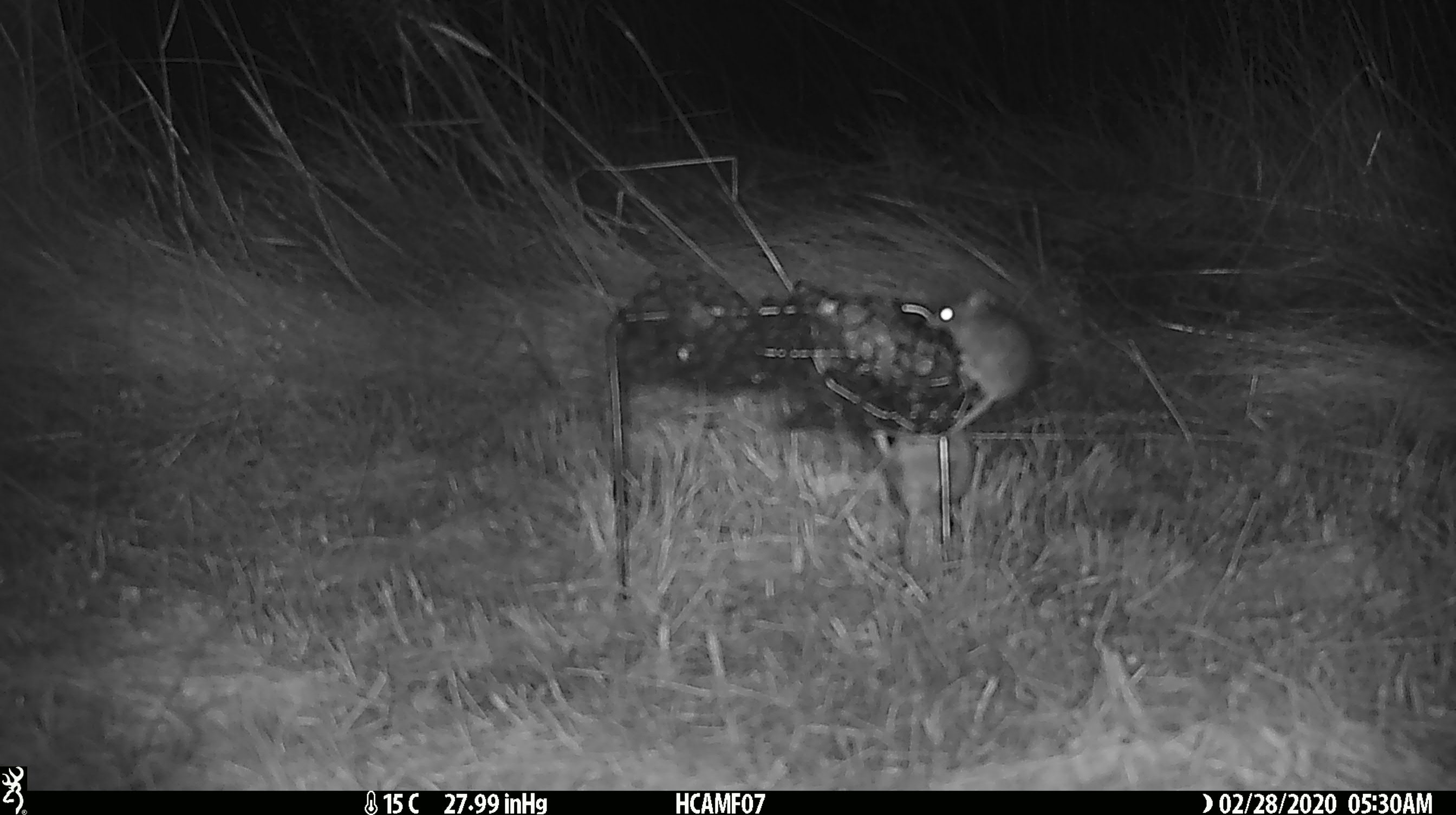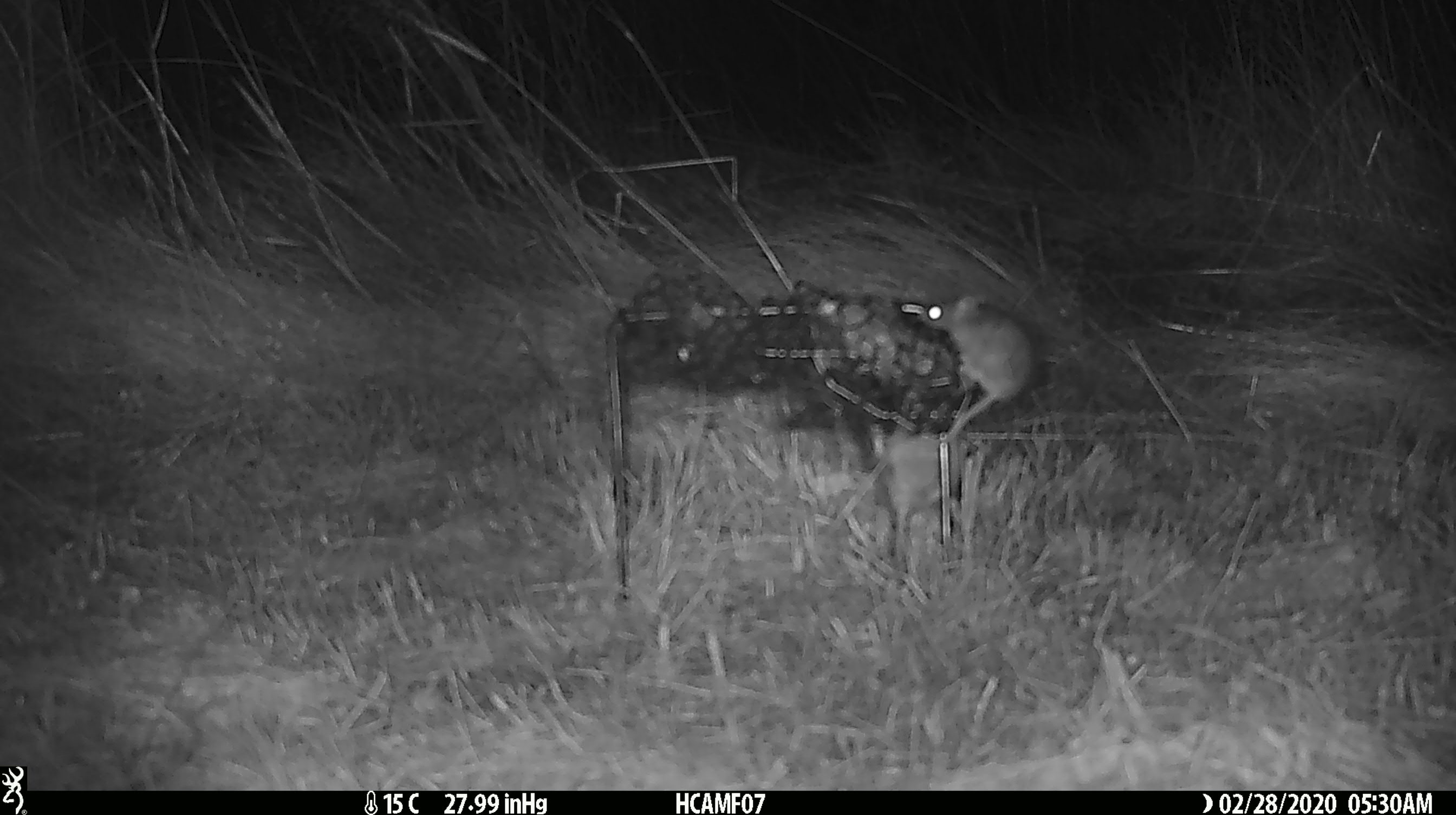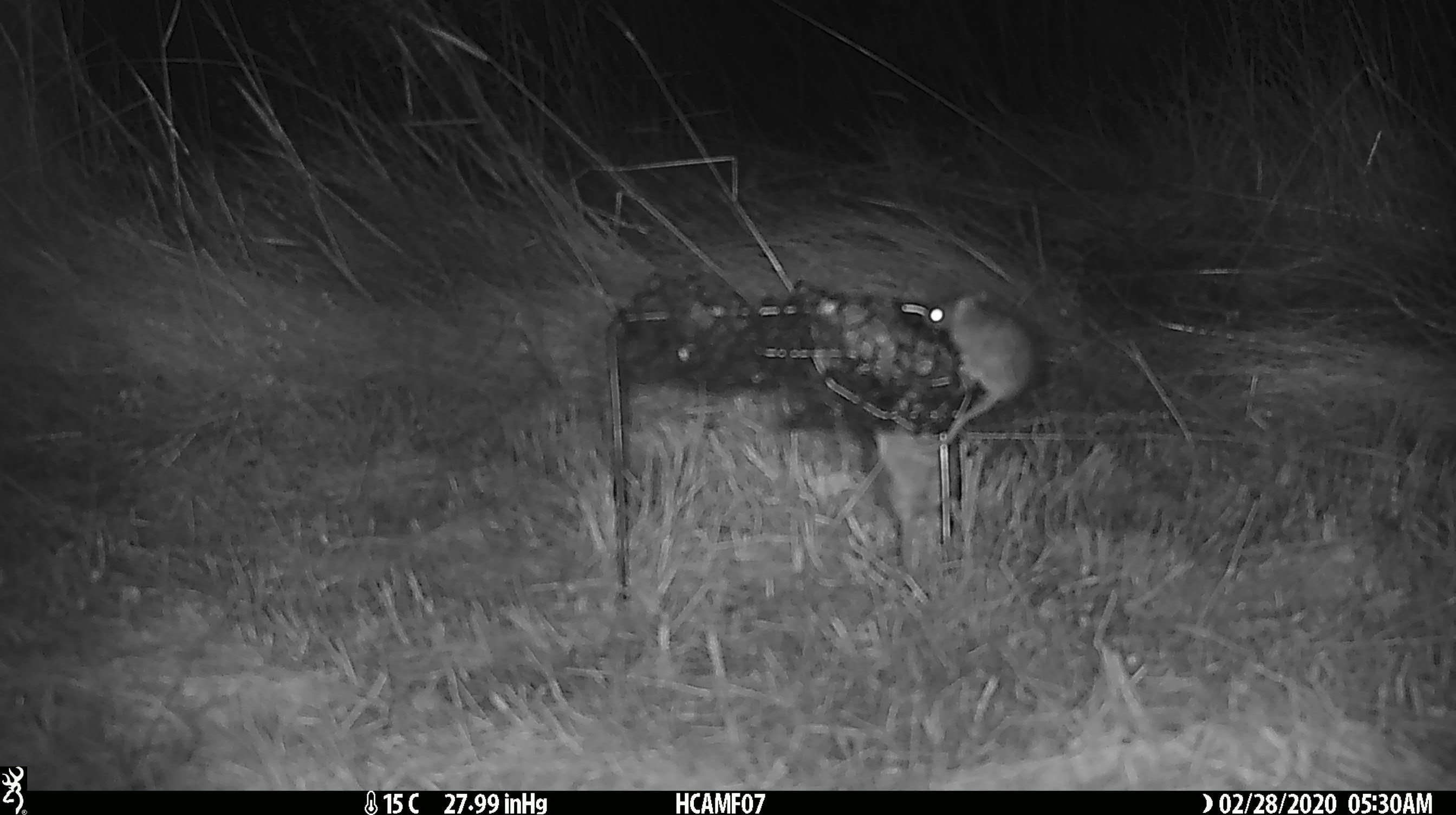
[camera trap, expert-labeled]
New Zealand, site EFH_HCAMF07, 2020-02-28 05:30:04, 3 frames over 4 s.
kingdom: Animalia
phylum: Chordata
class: Mammalia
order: Rodentia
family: Muridae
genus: Mus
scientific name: Mus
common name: mouse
Mouse (Mus).